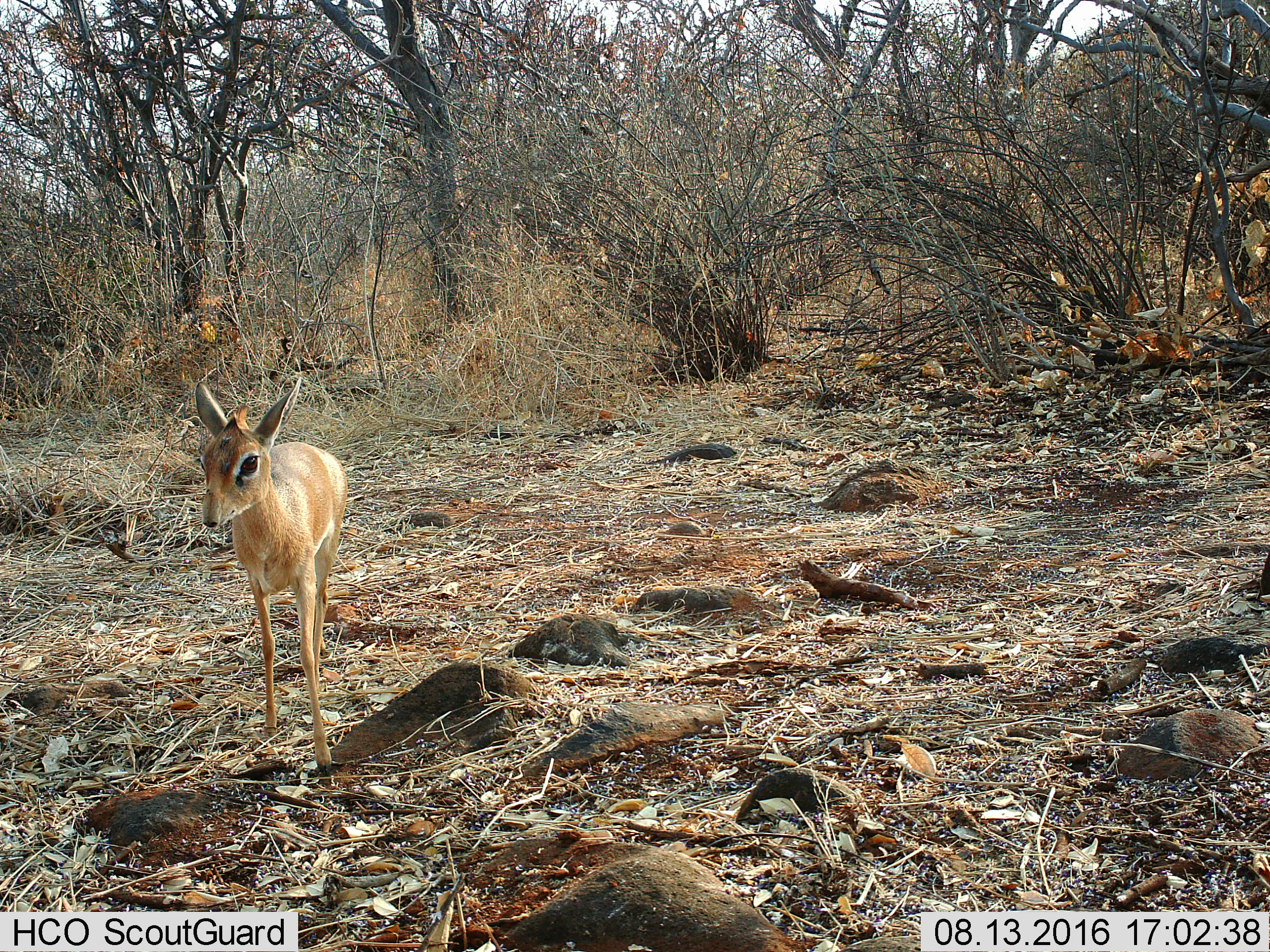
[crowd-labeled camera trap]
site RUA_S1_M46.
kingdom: Animalia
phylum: Chordata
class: Mammalia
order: Artiodactyla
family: Bovidae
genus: Madoqua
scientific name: Madoqua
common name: dik-dik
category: dikdik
Dikdik (dik-dik) (Madoqua), count 1. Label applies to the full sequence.